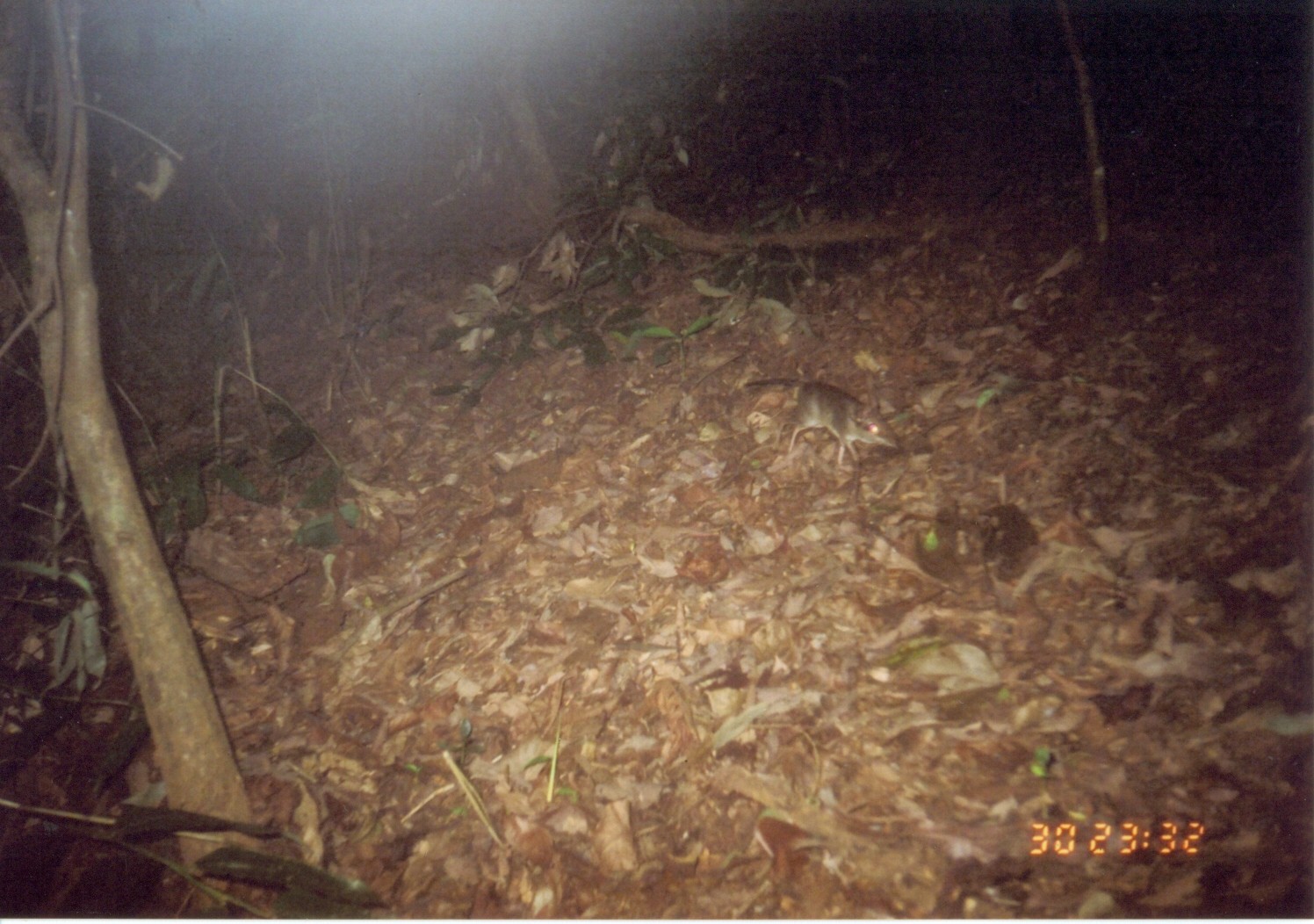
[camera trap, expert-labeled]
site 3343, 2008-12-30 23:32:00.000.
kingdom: Animalia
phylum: Chordata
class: Mammalia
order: Macroscelidea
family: Macroscelididae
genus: Petrodromus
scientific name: Petrodromus tetradactylus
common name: four-toed sengi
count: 1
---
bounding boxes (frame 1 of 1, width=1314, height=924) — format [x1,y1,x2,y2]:
petrodromus tetradactylus: [742,378,896,463]